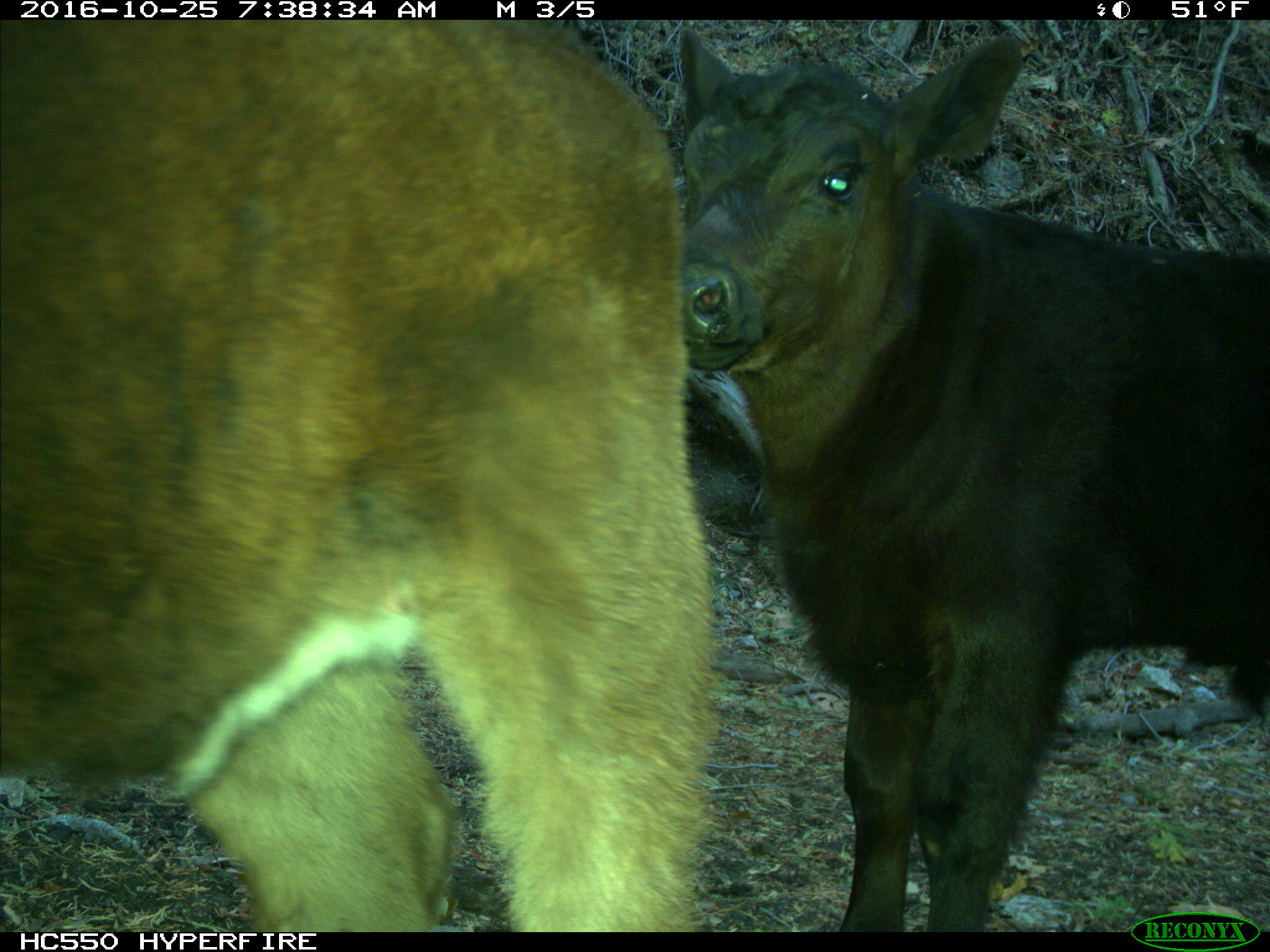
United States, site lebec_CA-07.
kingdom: Animalia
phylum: Chordata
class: Mammalia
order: Artiodactyla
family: Bovidae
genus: Bos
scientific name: Bos taurus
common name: domestic cow